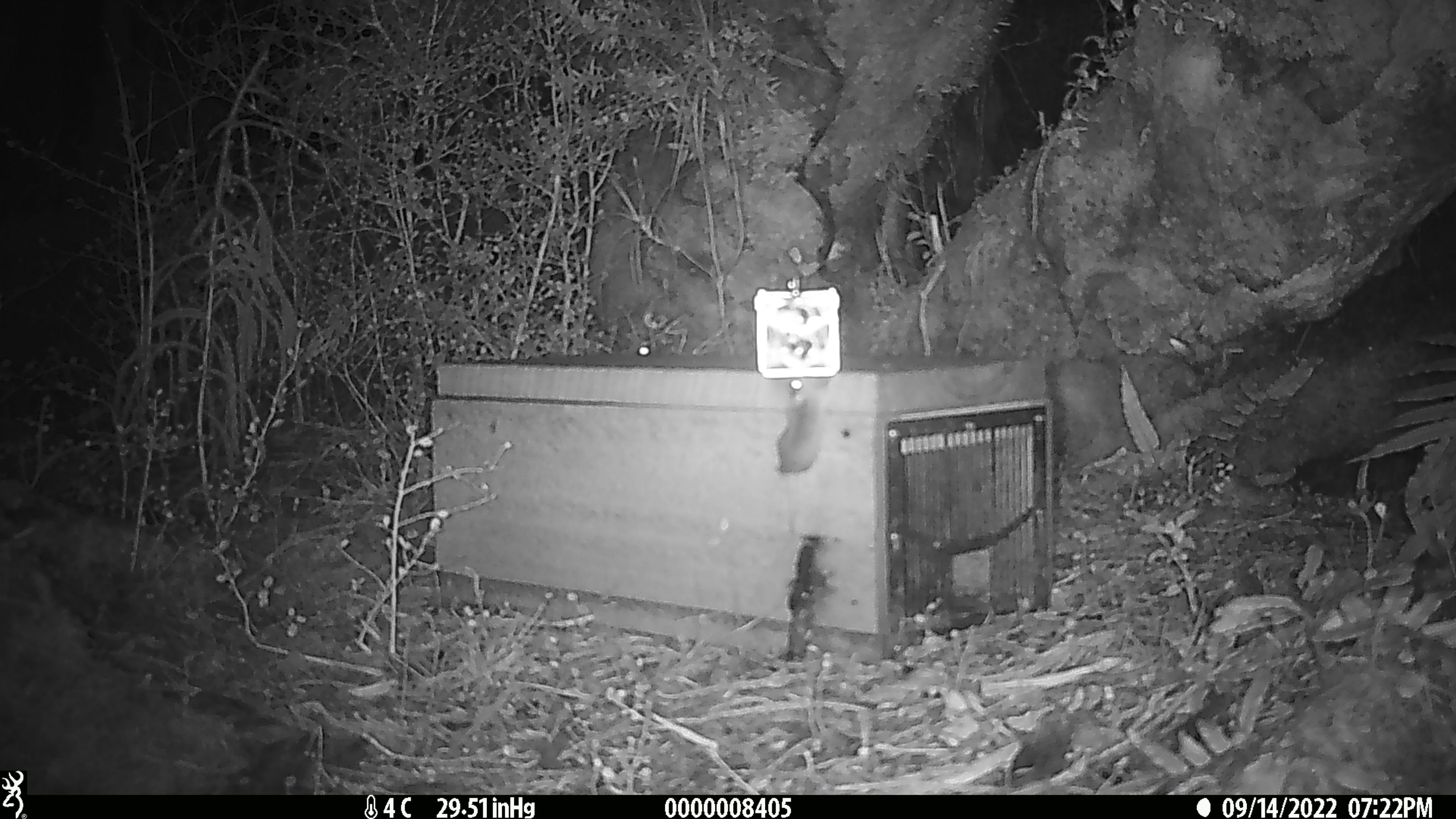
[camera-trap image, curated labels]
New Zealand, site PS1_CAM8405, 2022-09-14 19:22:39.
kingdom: Animalia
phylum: Chordata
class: Mammalia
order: Rodentia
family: Muridae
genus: Mus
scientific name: Mus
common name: mouse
Mouse (Mus).